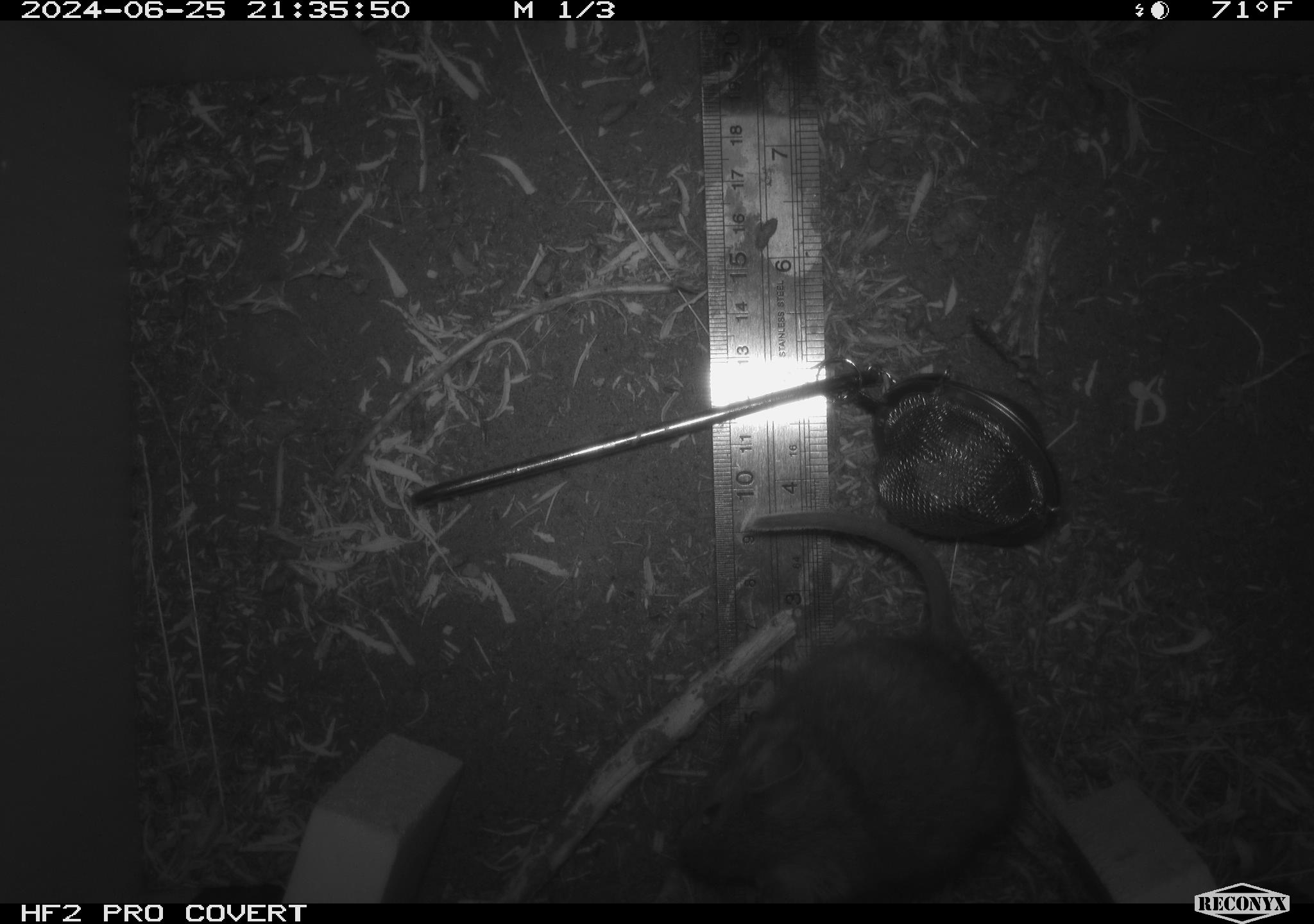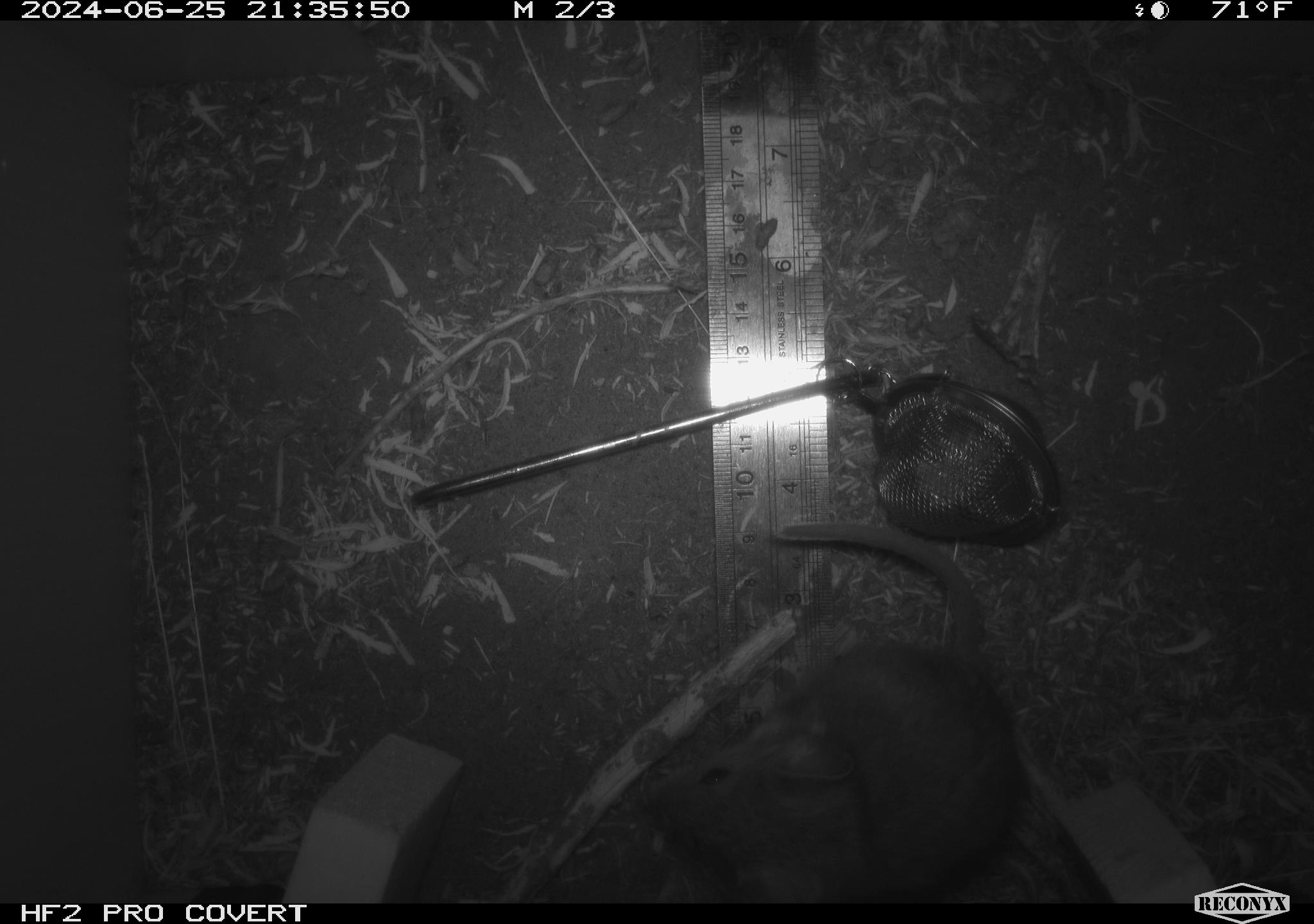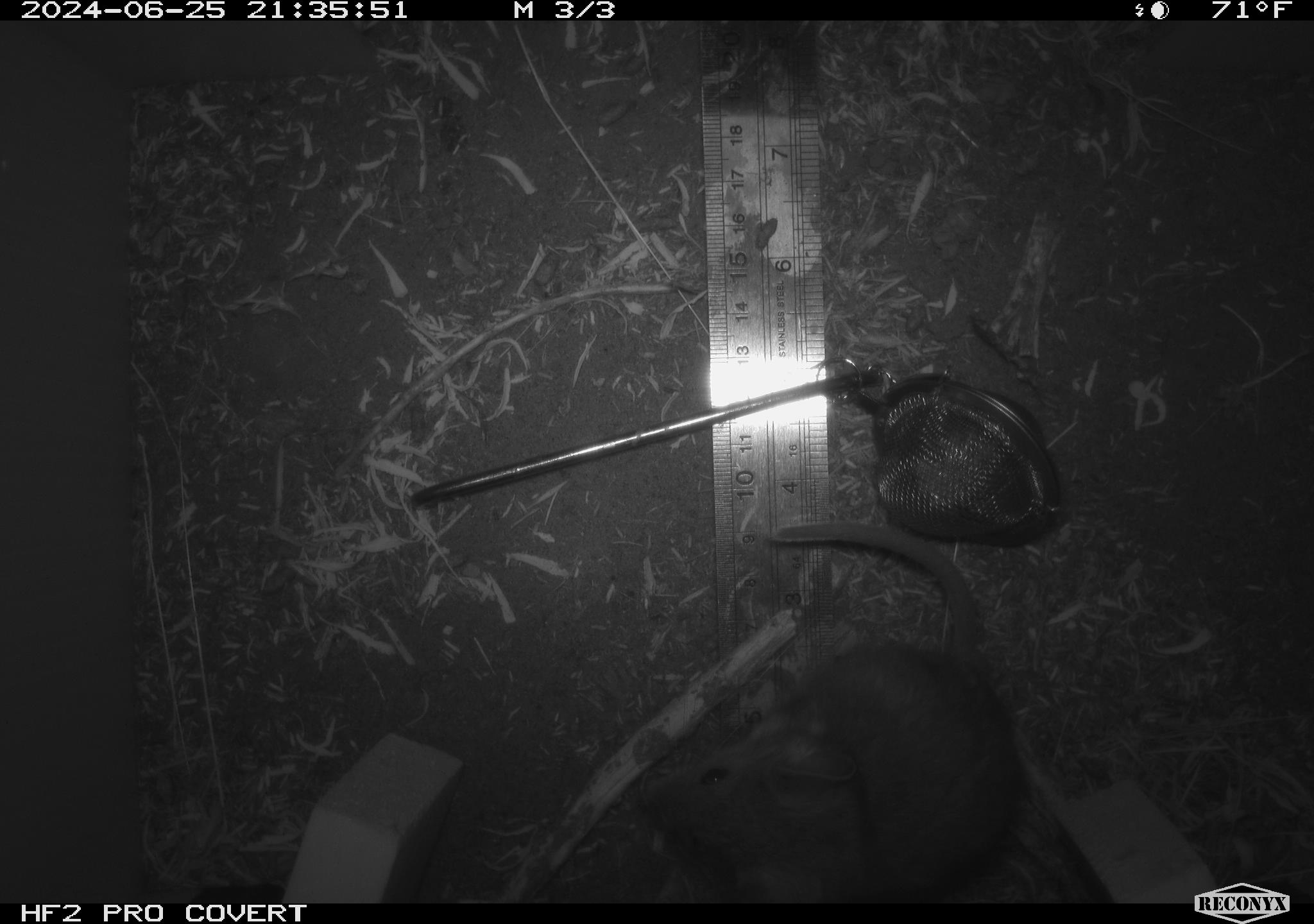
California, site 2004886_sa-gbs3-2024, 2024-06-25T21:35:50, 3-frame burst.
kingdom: Animalia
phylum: Chordata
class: Mammalia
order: Rodentia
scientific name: Rodentia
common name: woodrat or rat or mouse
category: woodrat or rat or mouse species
Woodrat or rat or mouse species (woodrat or rat or mouse) (Rodentia).